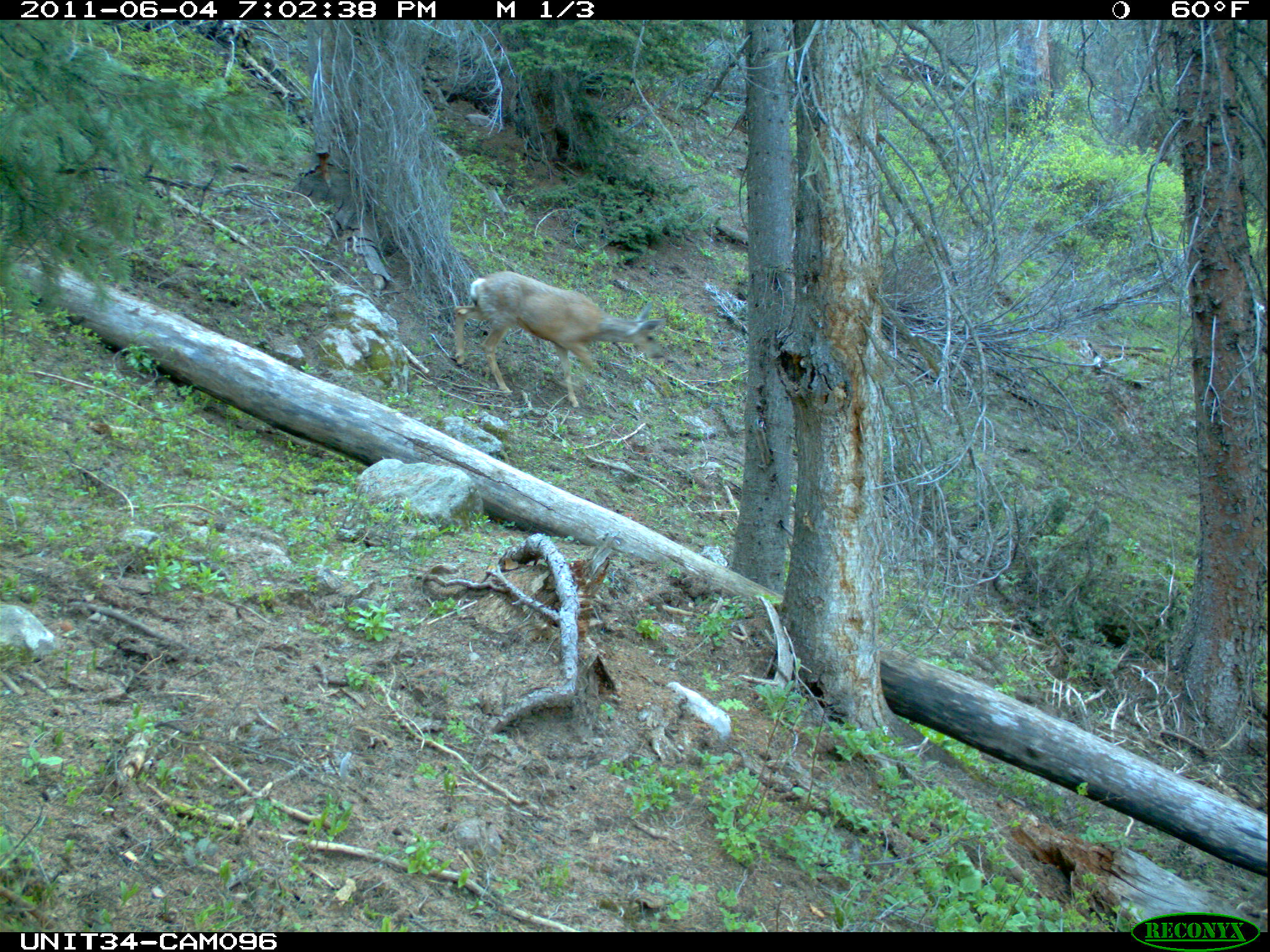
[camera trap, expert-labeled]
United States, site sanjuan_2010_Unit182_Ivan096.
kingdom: Animalia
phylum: Chordata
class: Mammalia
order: Artiodactyla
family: Cervidae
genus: Odocoileus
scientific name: Odocoileus hemionus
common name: mule deer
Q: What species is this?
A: Odocoileus hemionus (mule deer).